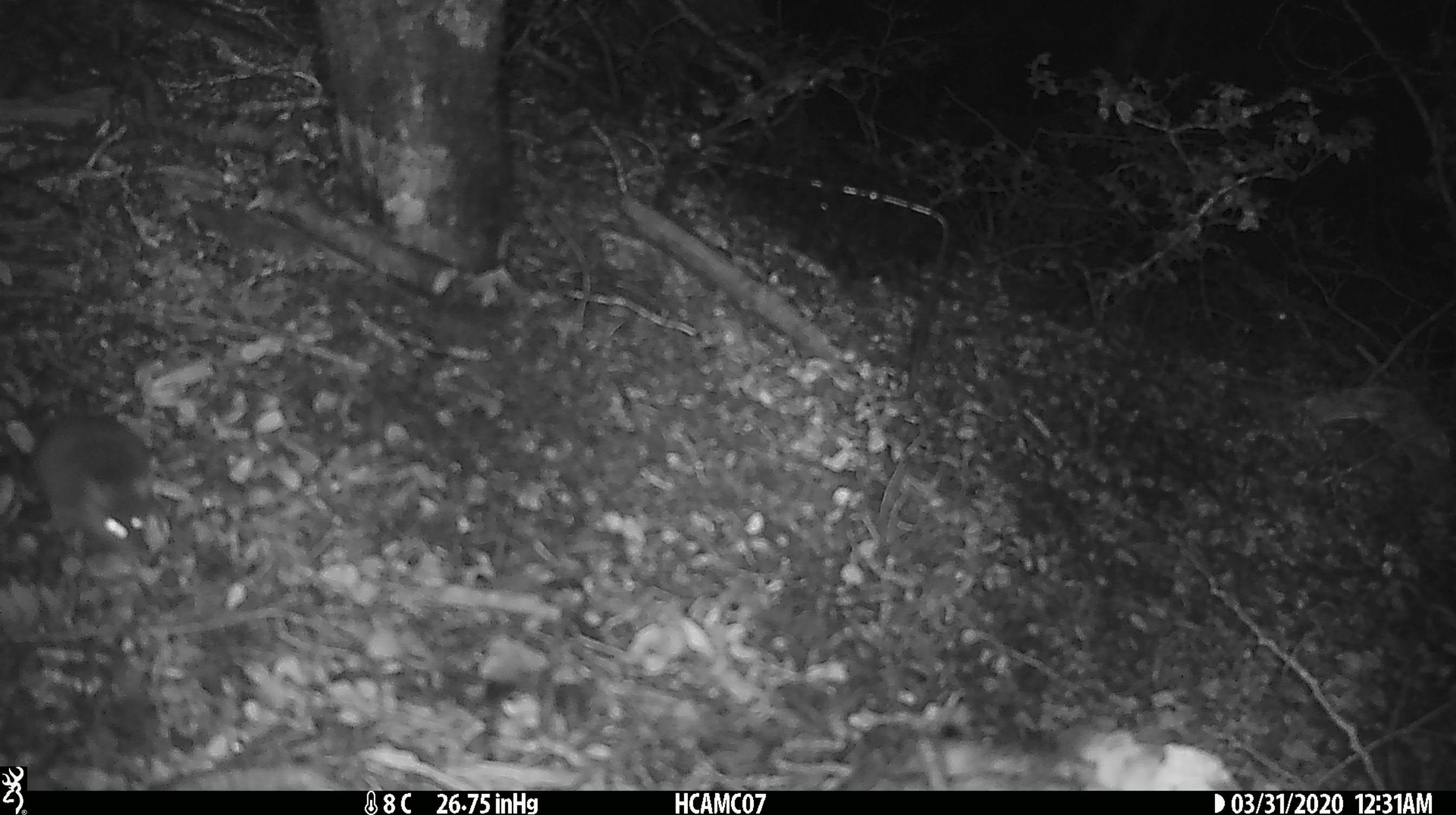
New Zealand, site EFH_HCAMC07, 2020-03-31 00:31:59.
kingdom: Animalia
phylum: Chordata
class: Mammalia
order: Rodentia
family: Muridae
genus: Mus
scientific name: Mus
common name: mouse